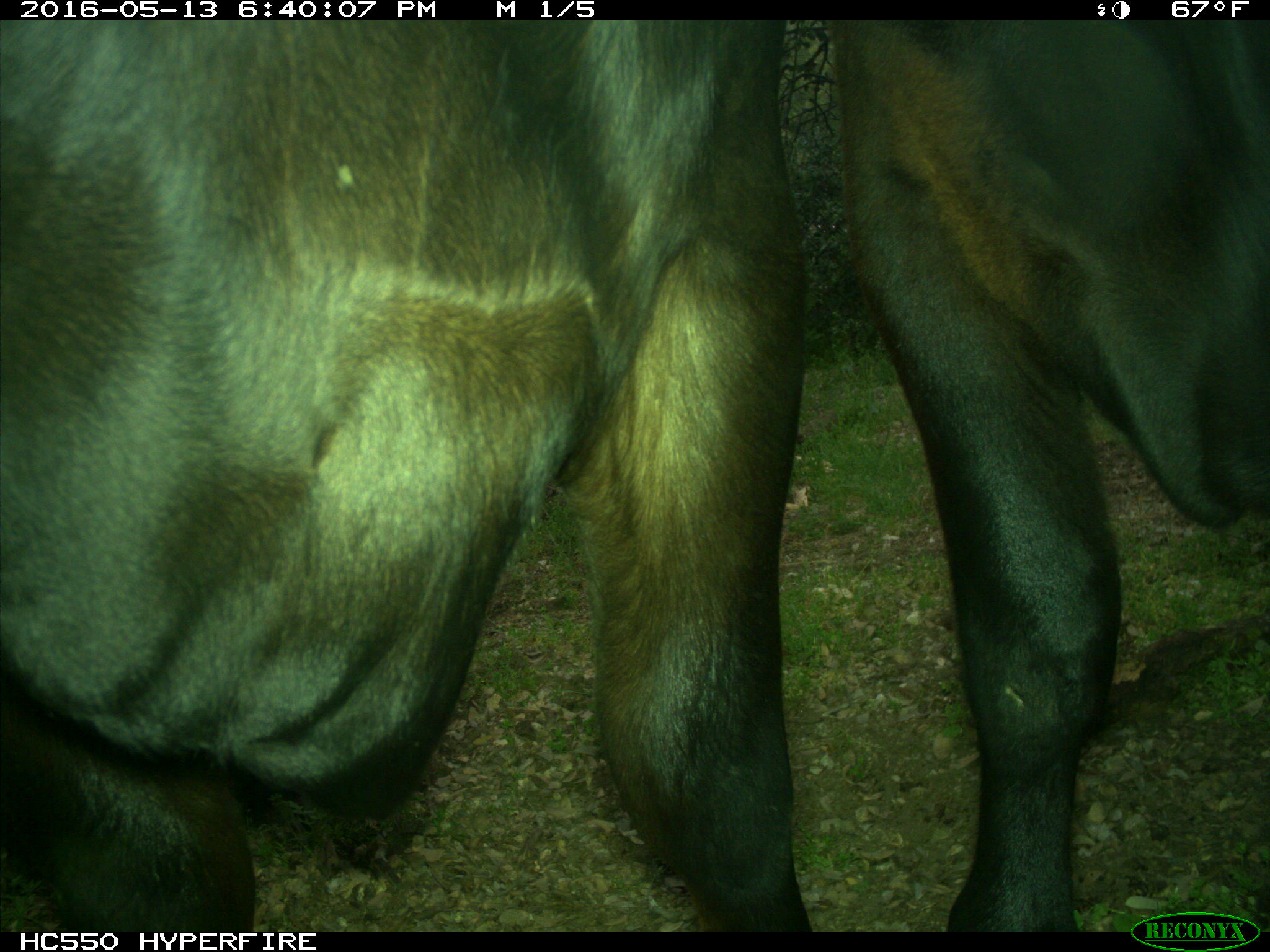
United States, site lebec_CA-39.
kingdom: Animalia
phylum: Chordata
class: Mammalia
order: Artiodactyla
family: Bovidae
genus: Bos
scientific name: Bos taurus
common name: domestic cow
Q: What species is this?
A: Bos taurus (domestic cow).